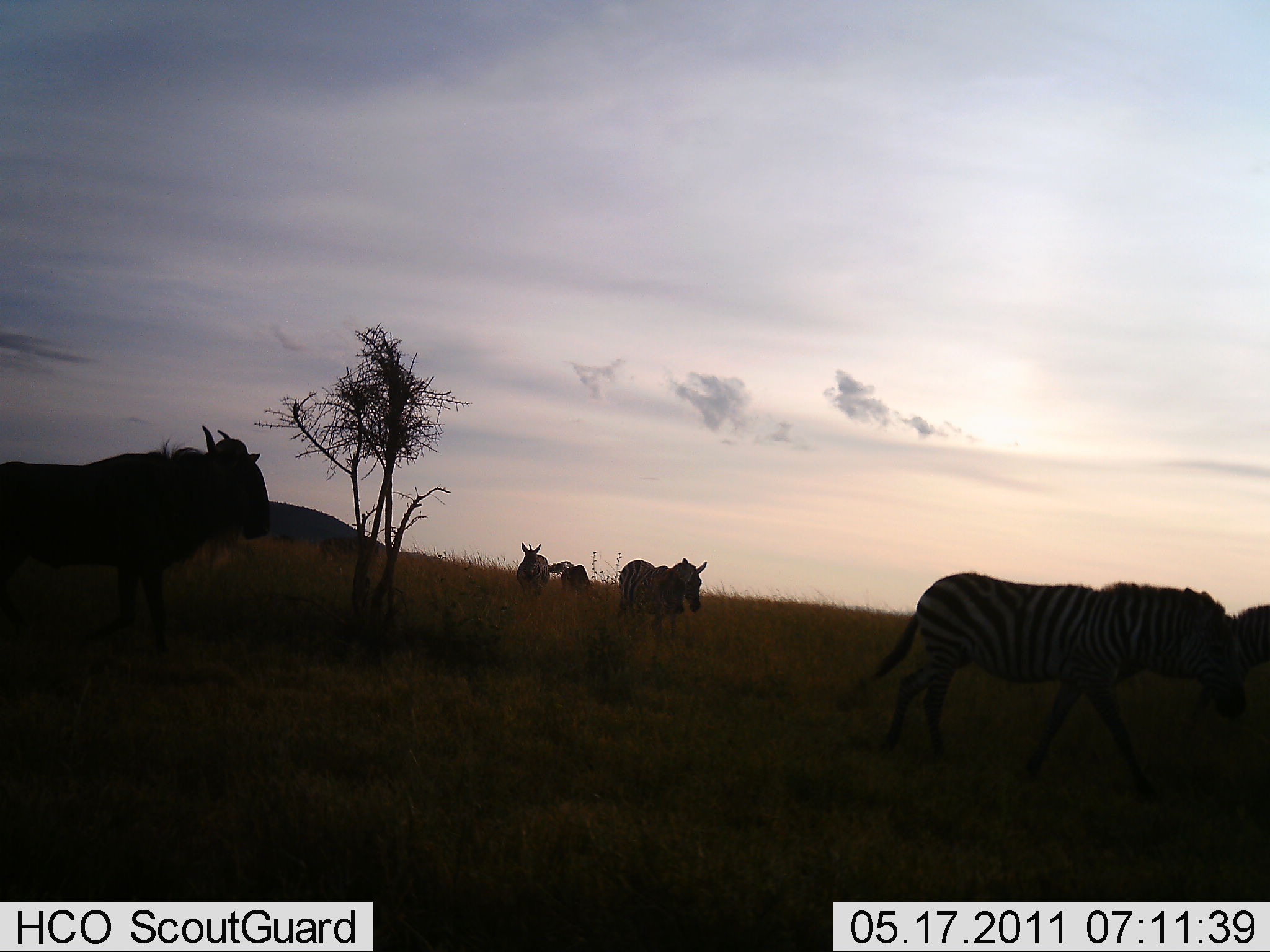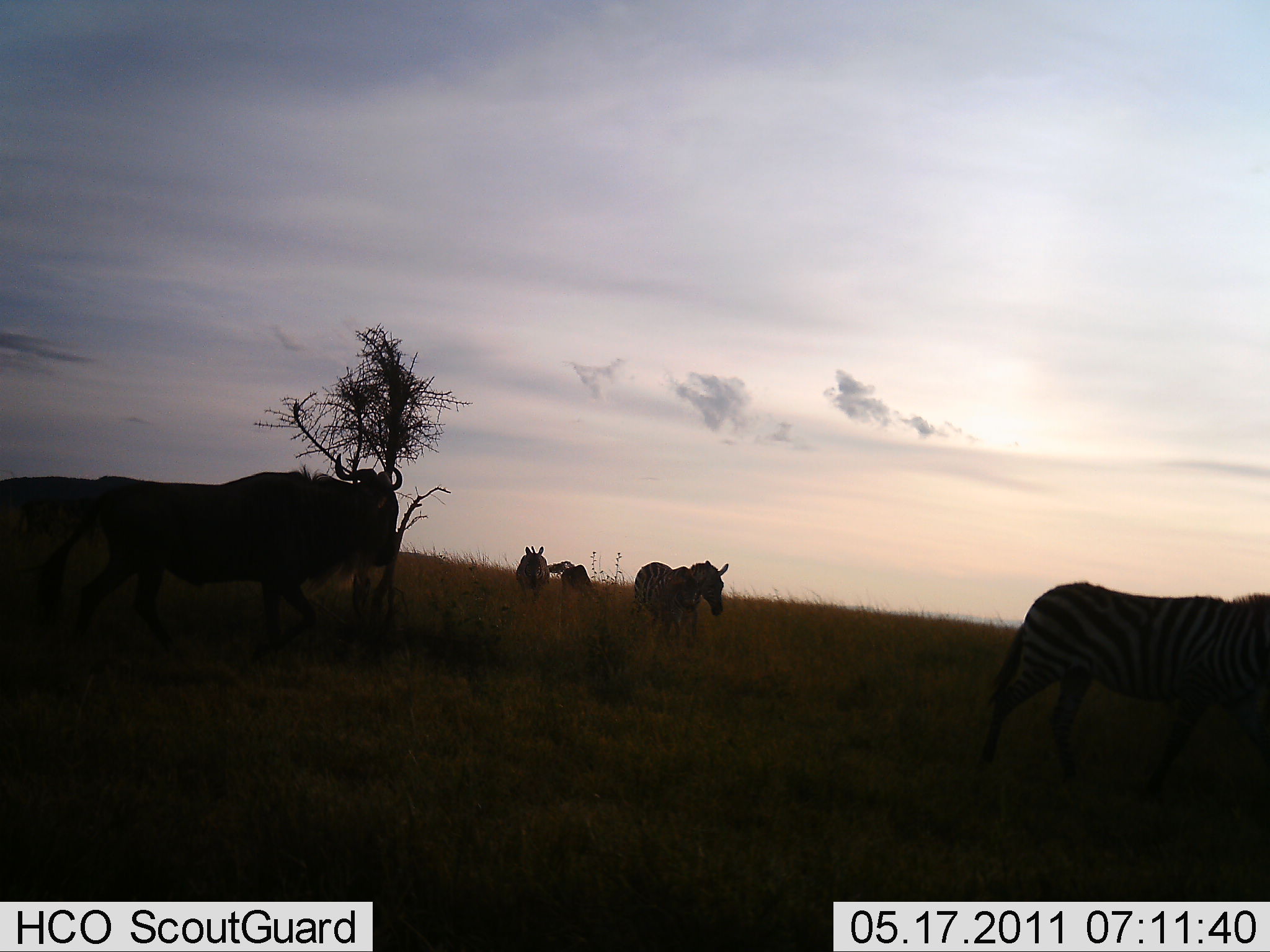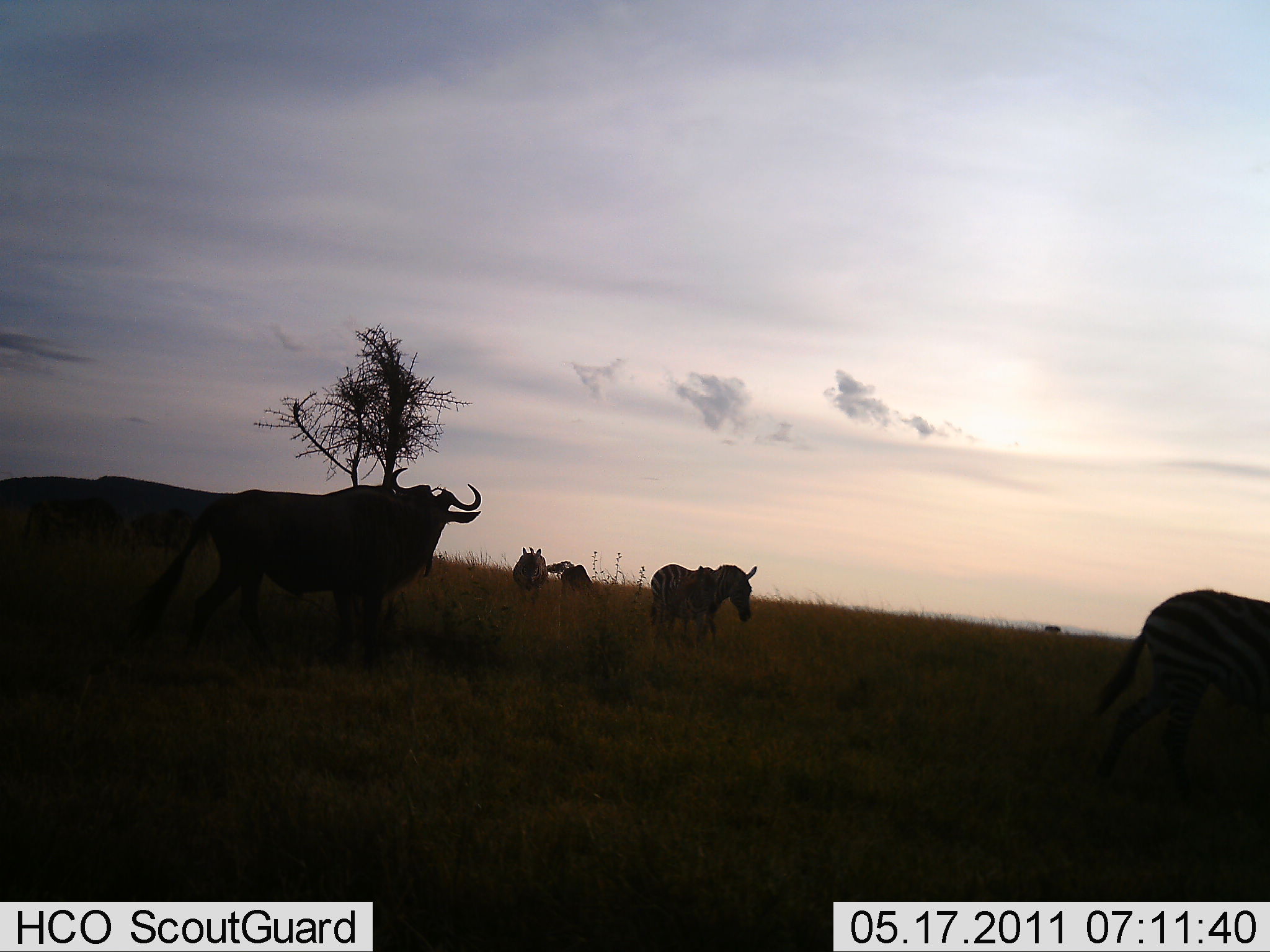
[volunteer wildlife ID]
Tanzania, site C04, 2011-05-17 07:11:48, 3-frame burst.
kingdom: Animalia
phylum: Chordata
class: Mammalia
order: Artiodactyla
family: Bovidae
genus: Connochaetes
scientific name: Connochaetes taurinus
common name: blue wildebeest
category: wildebeest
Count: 4.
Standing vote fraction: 30%.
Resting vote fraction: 0%.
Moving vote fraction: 90%.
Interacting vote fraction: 0%.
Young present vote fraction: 0%.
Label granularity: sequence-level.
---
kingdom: Animalia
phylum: Chordata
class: Mammalia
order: Perissodactyla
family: Equidae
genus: Equus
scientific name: Equus quagga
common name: plains zebra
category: zebra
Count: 3.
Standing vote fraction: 10%.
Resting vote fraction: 0%.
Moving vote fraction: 90%.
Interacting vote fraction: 0%.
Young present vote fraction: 0%.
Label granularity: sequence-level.